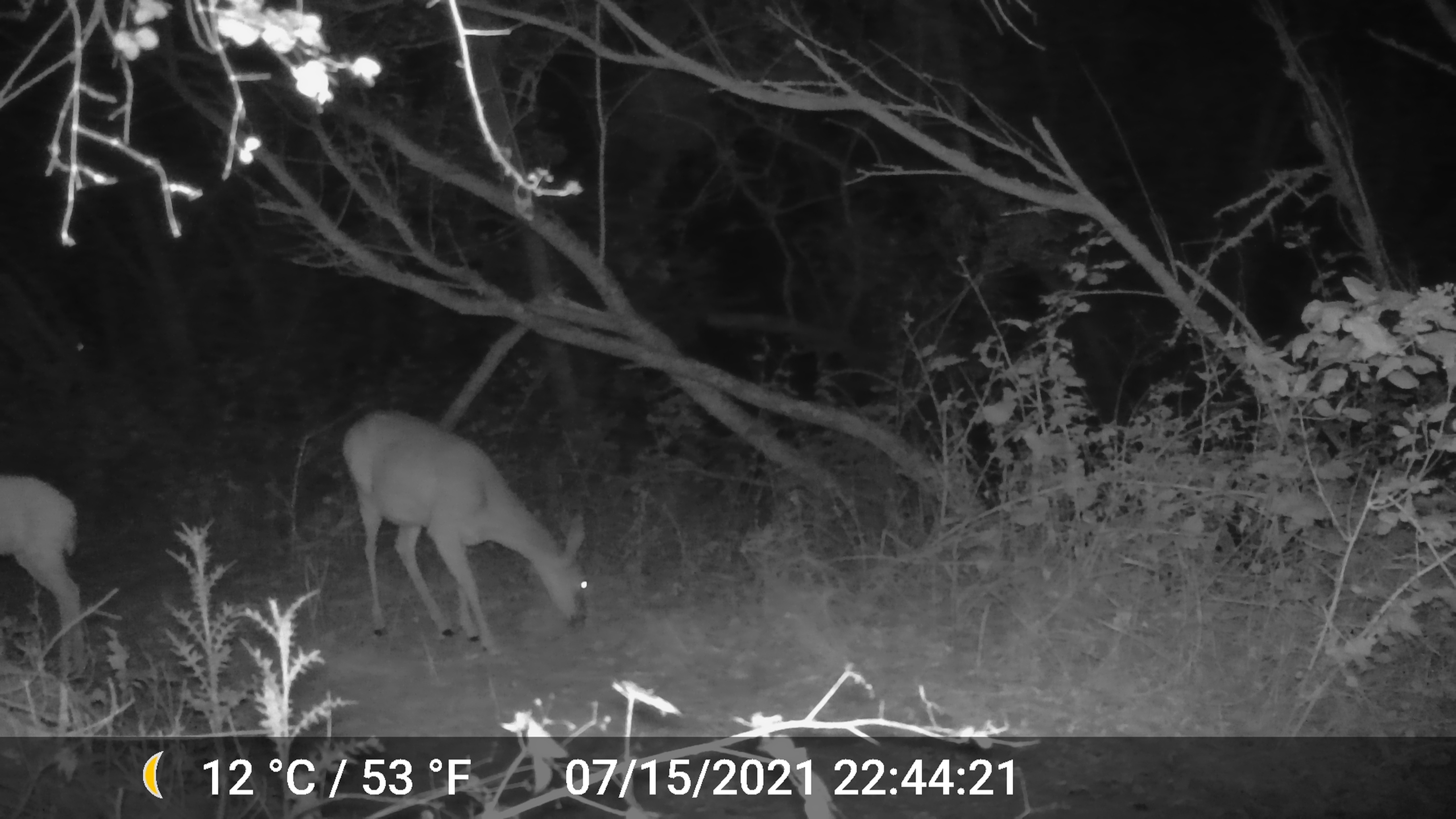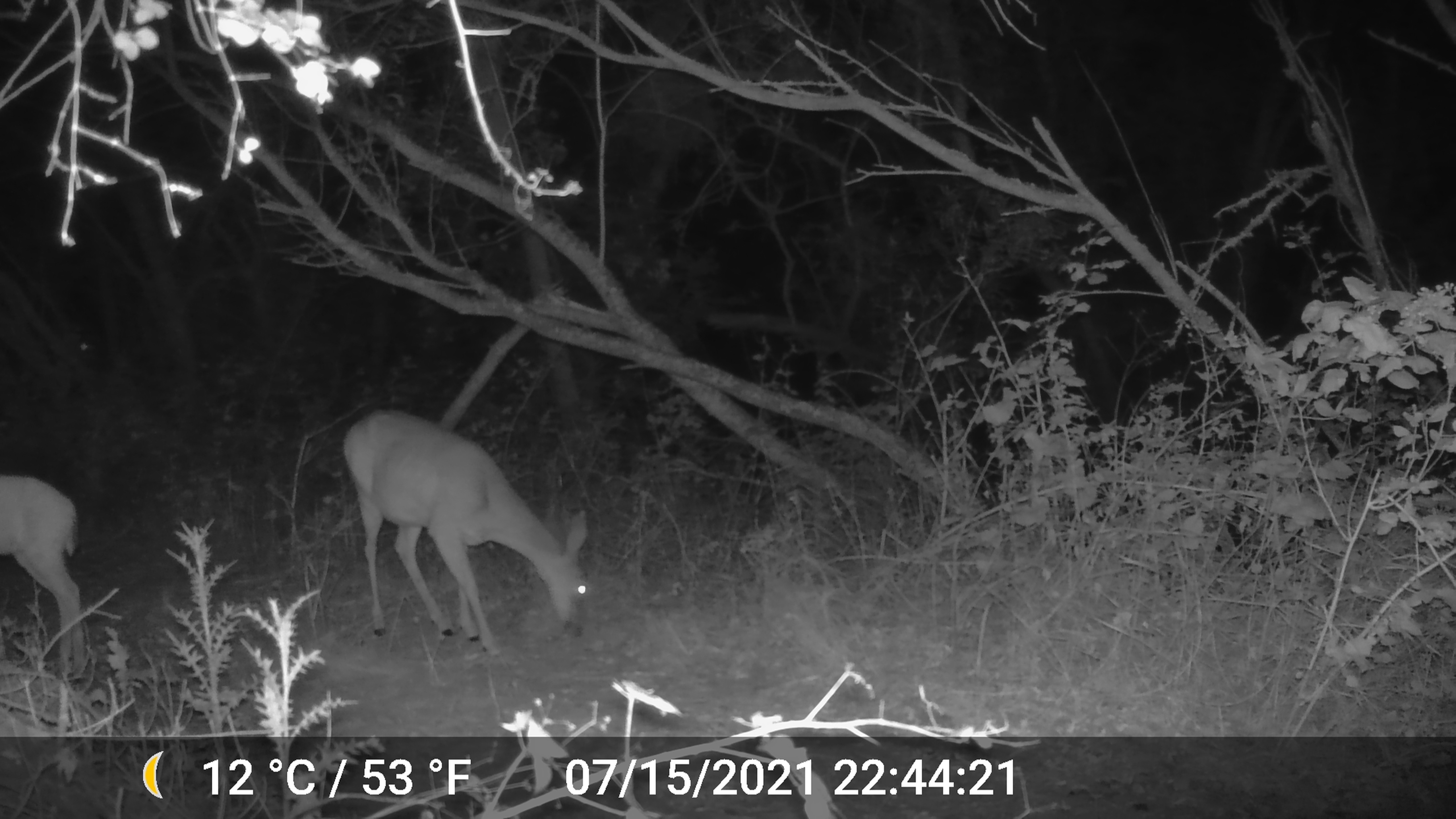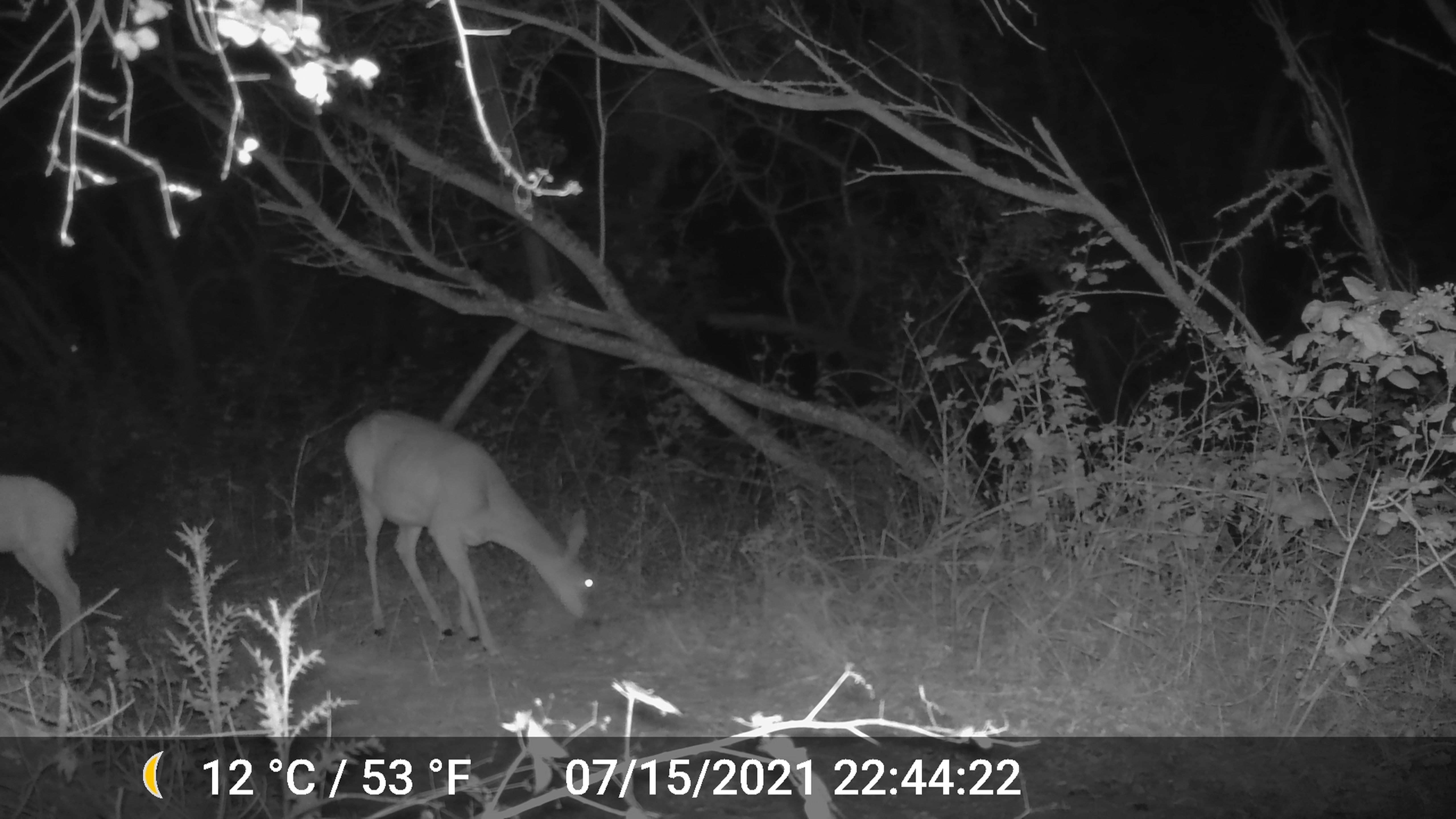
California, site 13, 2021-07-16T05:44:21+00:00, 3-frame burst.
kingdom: Animalia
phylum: Chordata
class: Mammalia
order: Artiodactyla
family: Cervidae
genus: Odocoileus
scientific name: Odocoileus hemionus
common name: mule deer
Mule deer (Odocoileus hemionus).